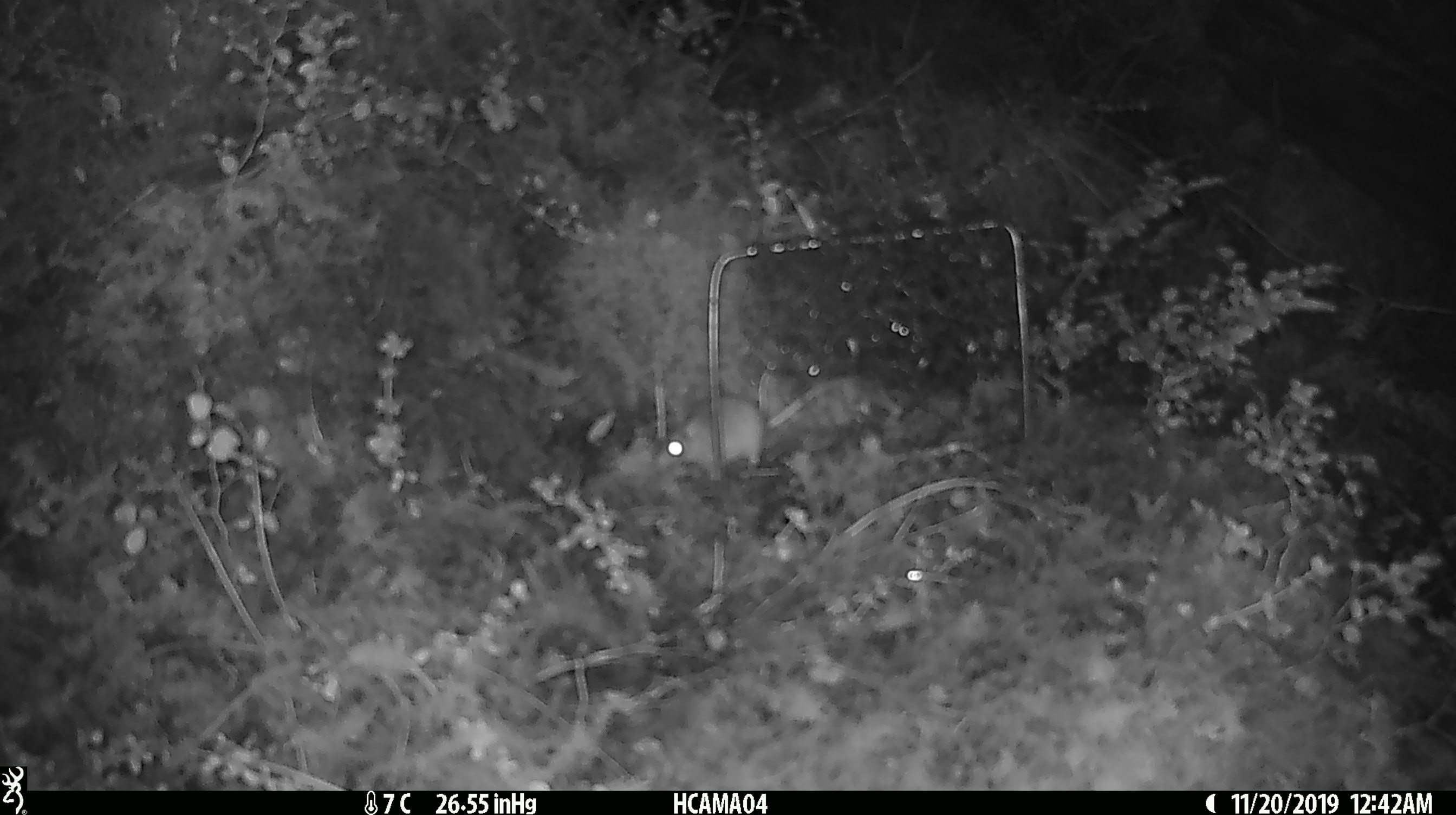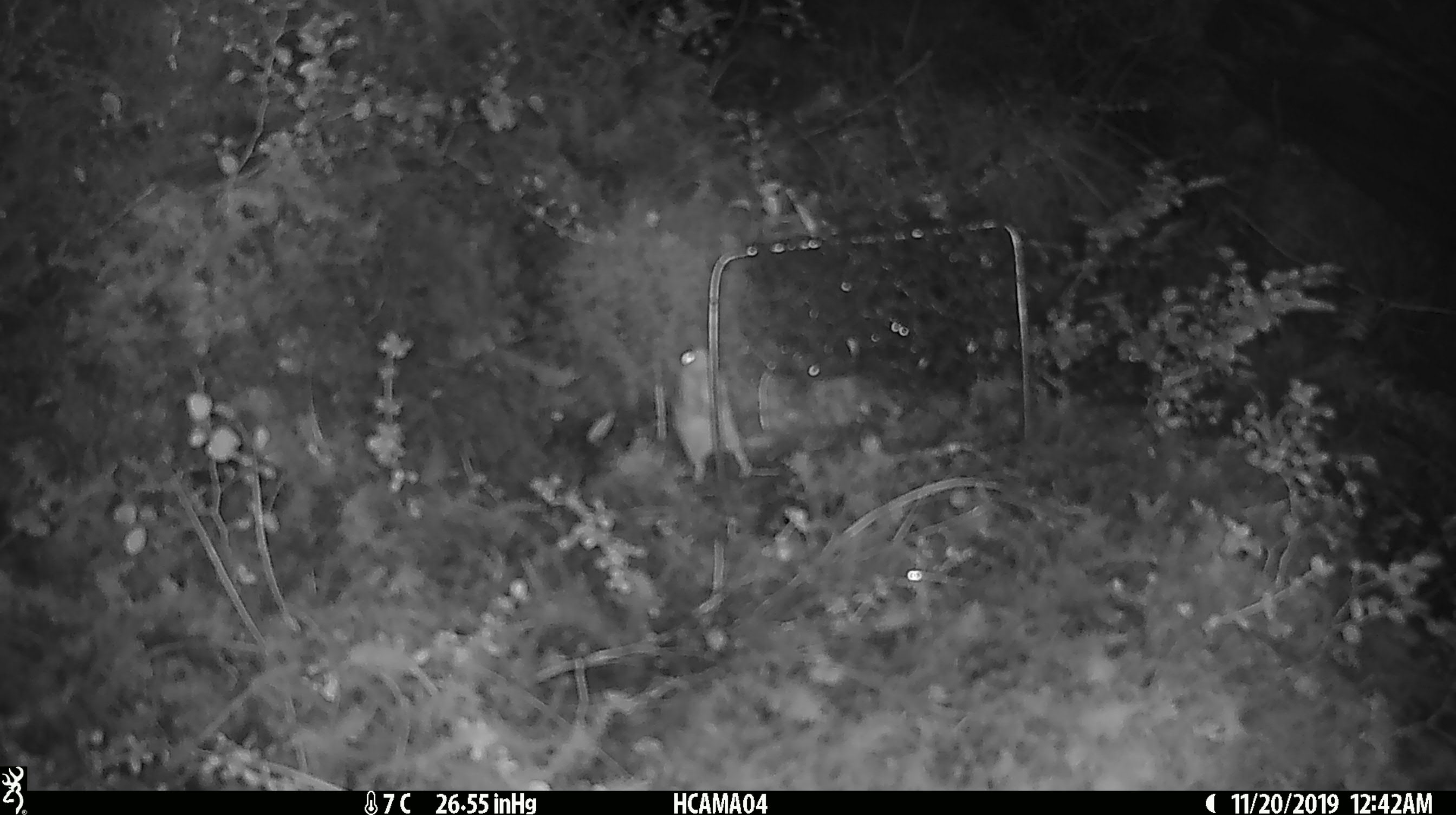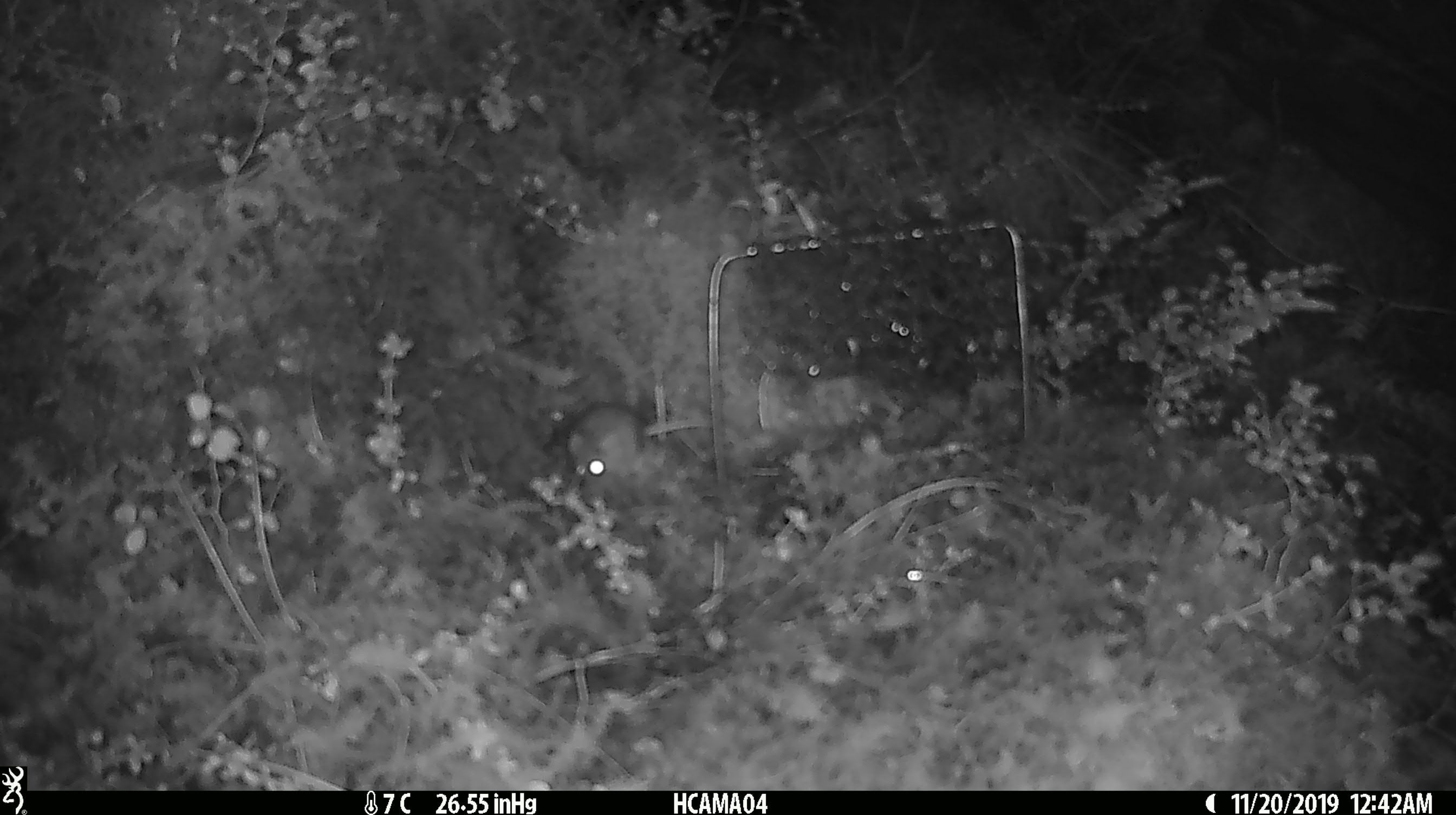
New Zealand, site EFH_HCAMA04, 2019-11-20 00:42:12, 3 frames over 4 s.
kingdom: Animalia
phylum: Chordata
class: Mammalia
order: Rodentia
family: Muridae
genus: Mus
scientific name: Mus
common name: mouse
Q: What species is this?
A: Mouse (Mus).